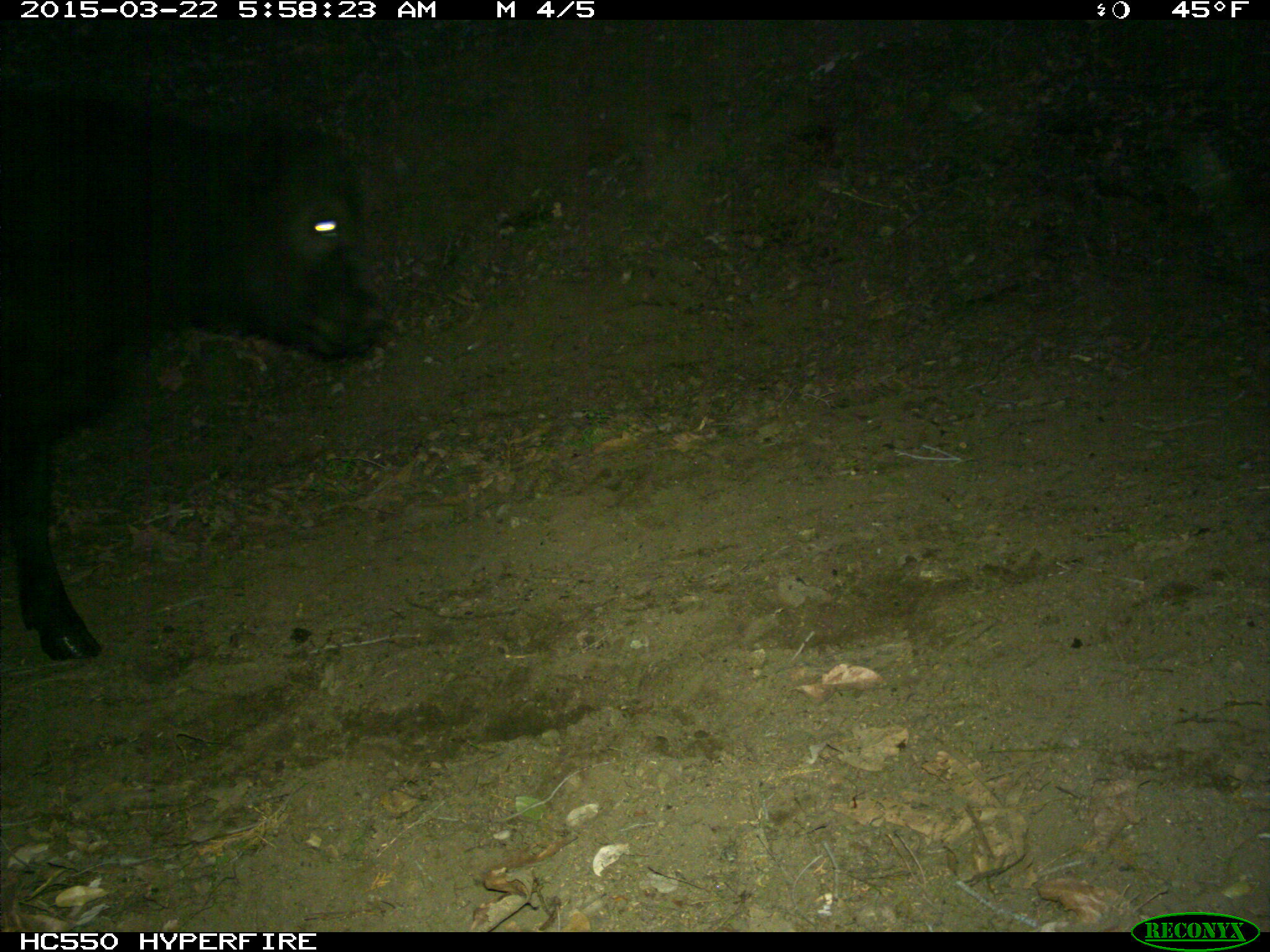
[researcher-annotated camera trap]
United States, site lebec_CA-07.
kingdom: Animalia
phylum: Chordata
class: Mammalia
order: Artiodactyla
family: Bovidae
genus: Bos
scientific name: Bos taurus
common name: domestic cow